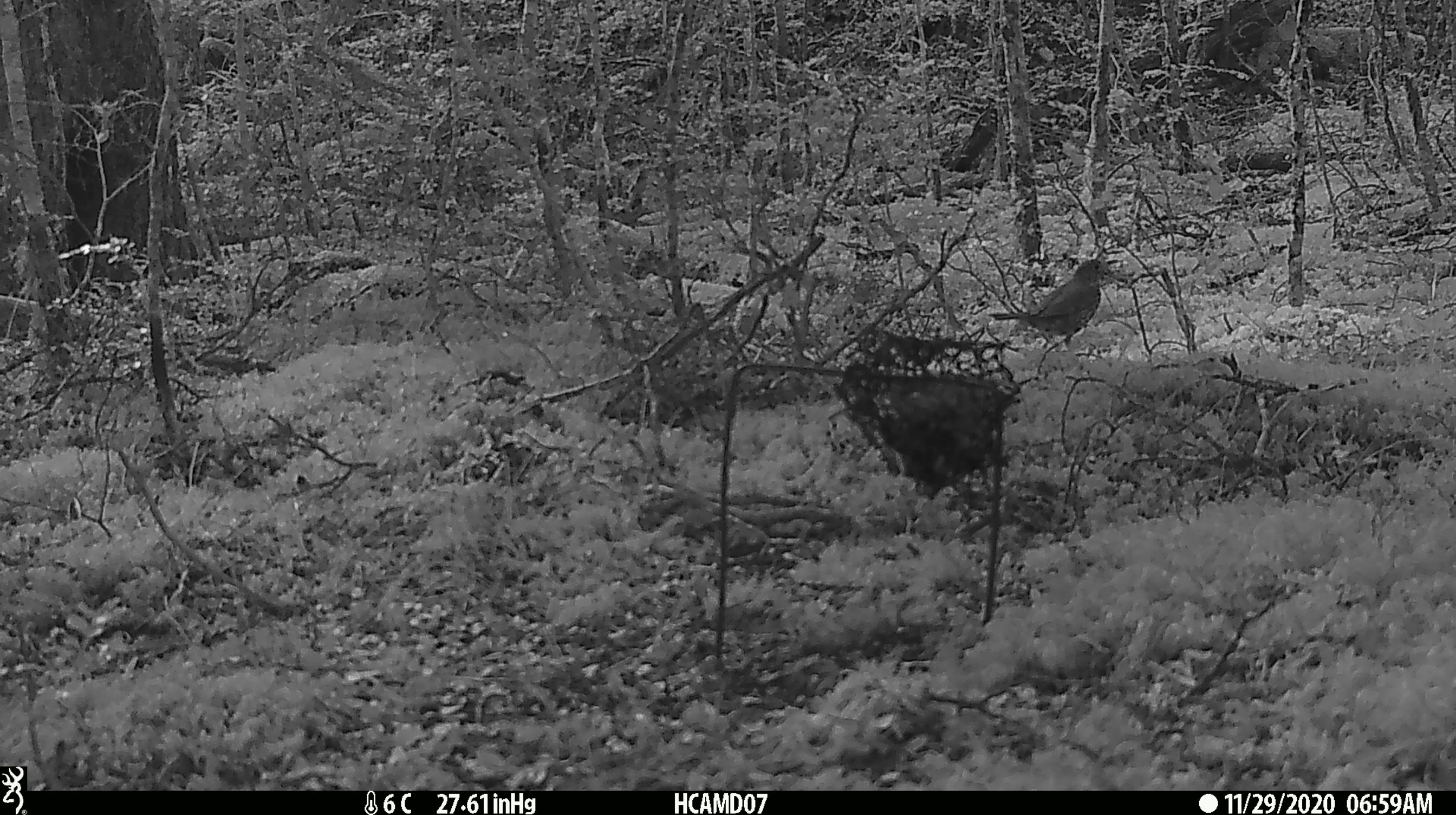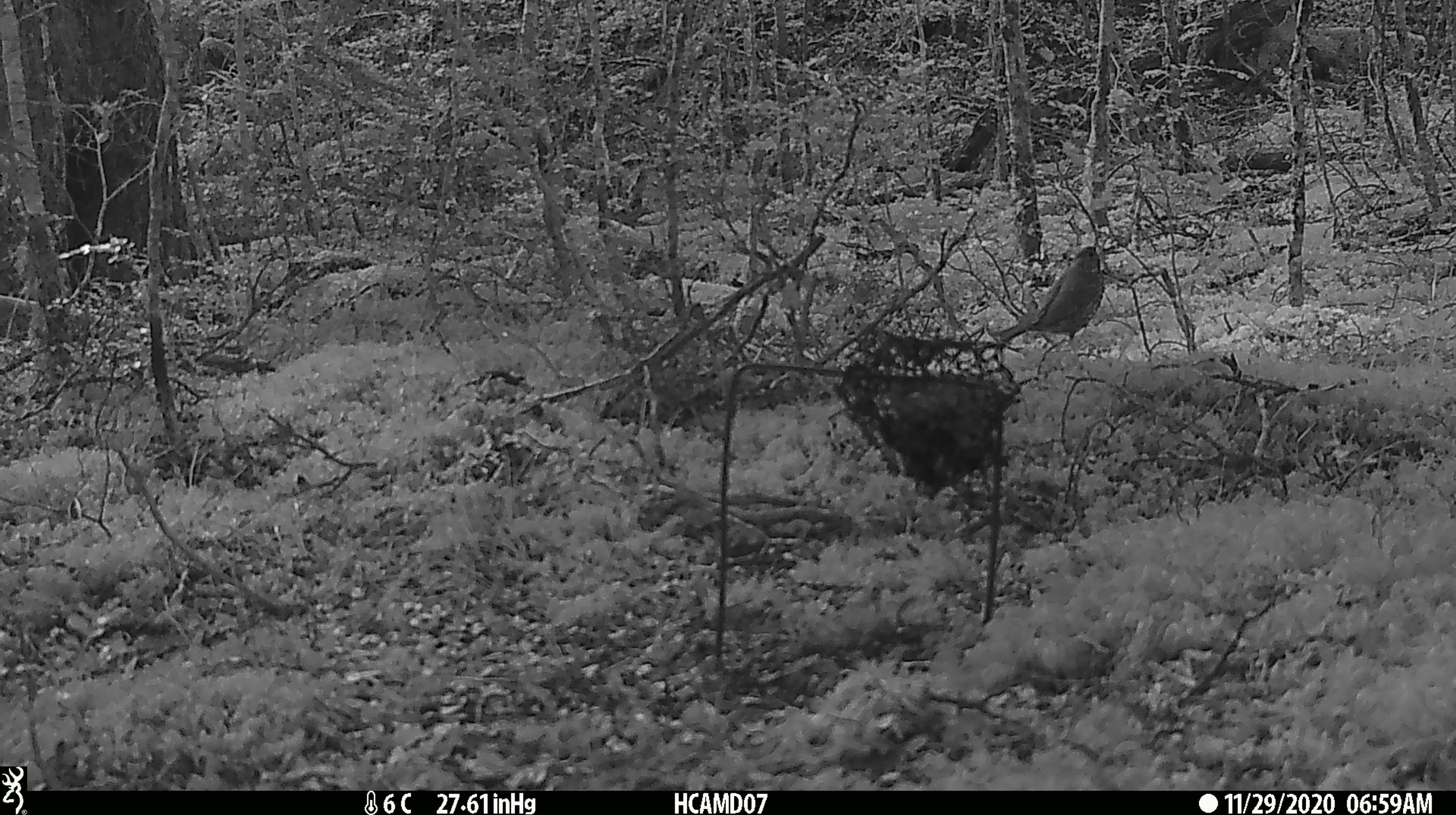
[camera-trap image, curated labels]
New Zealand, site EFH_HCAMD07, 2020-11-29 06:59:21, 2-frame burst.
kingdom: Animalia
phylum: Chordata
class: Aves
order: Passeriformes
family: Turdidae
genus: Turdus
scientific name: Turdus philomelos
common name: song thrush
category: thrush